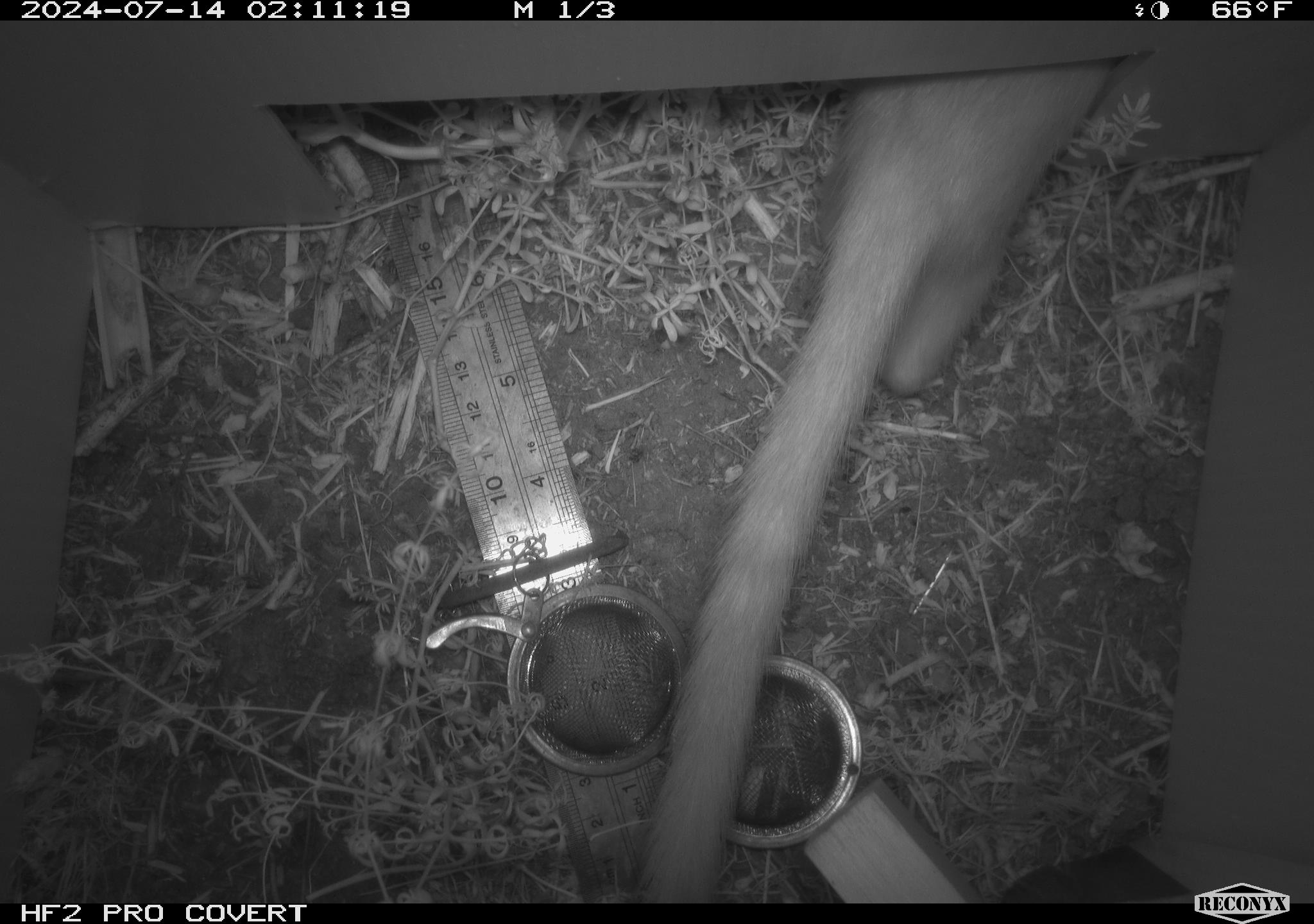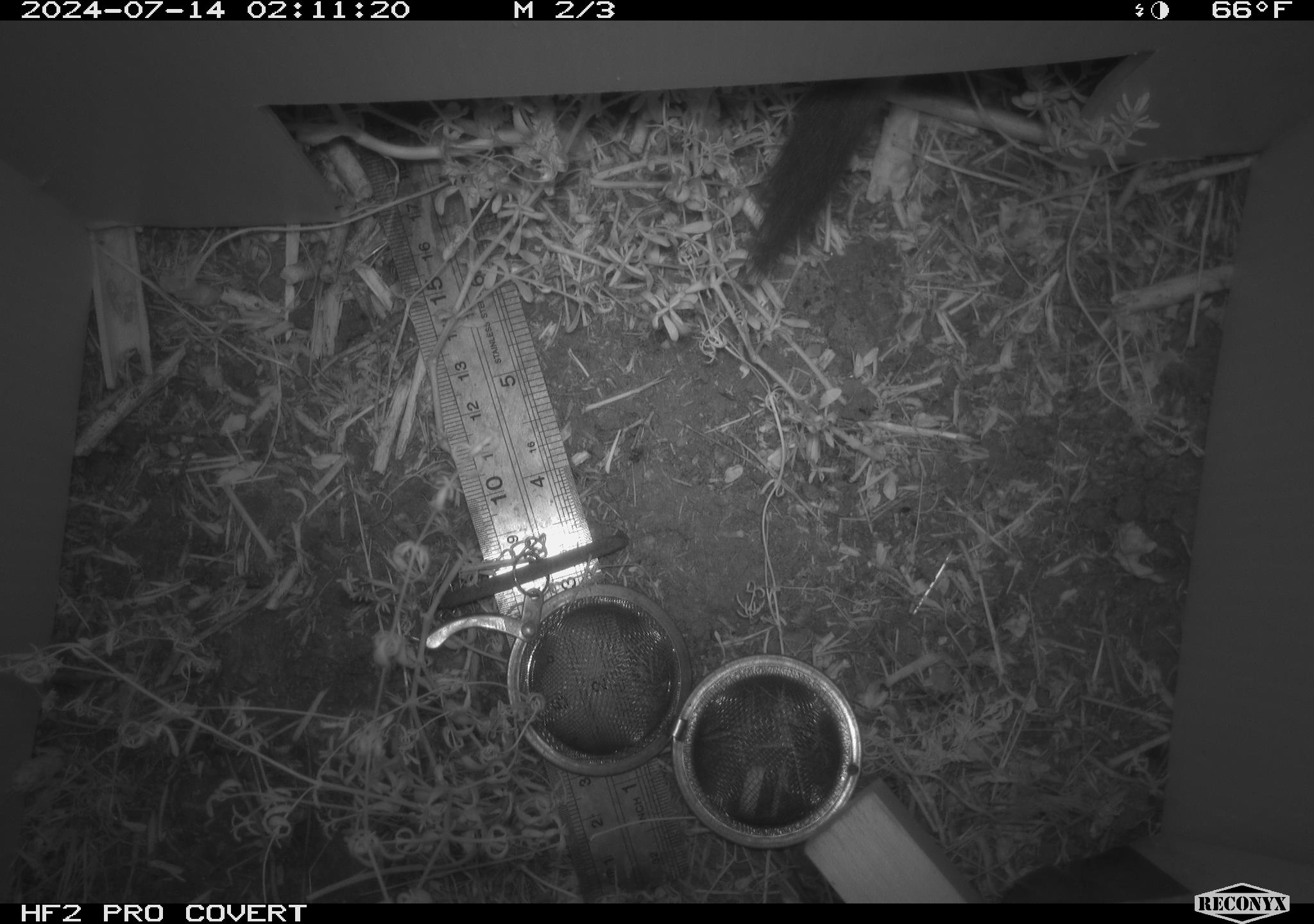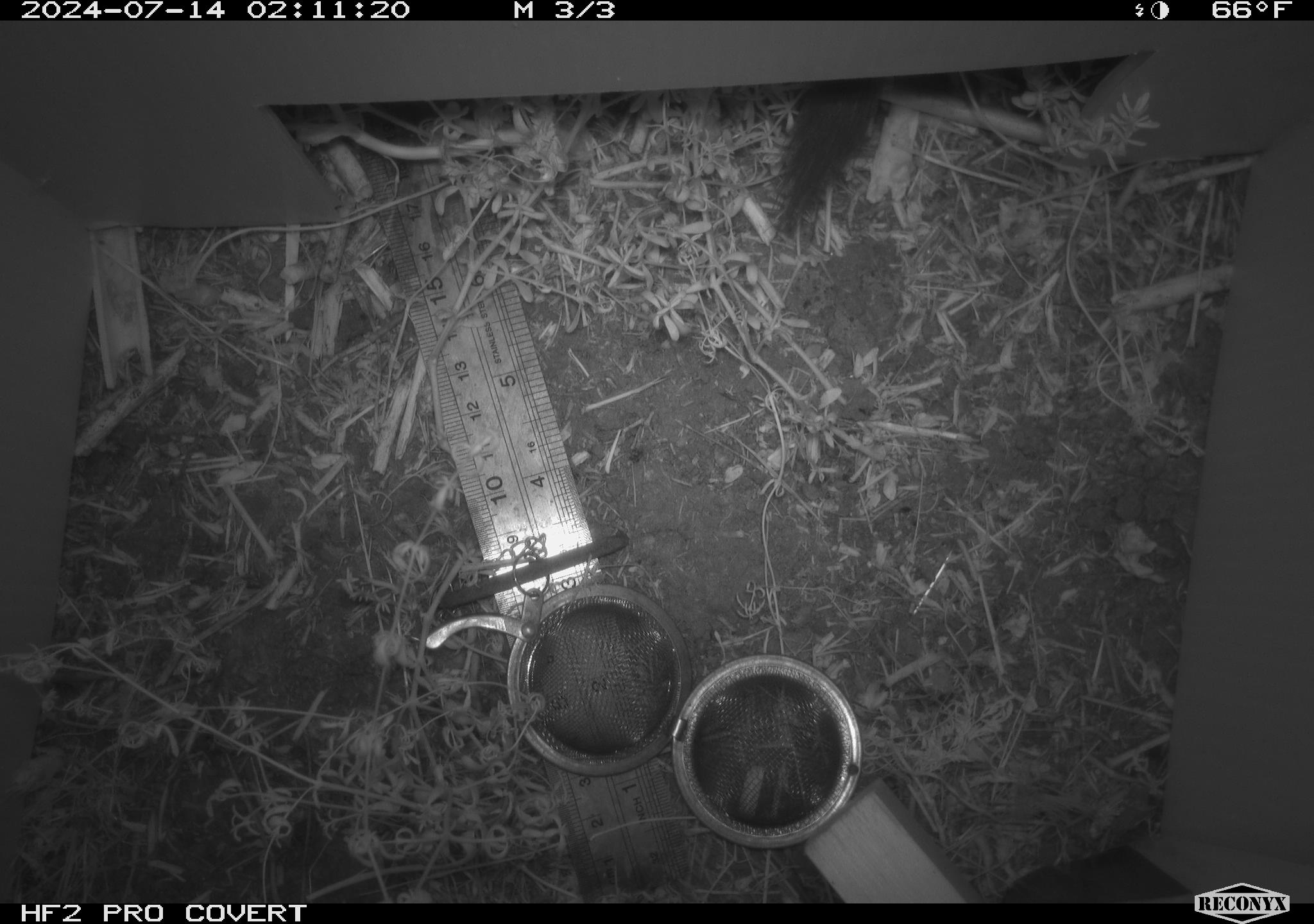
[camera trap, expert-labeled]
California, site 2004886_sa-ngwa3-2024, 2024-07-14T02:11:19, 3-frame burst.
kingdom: Animalia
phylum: Chordata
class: Mammalia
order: Carnivora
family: Mustelidae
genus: Neogale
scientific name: Neogale frenata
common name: long-tailed weasel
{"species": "long-tailed weasel (Neogale frenata)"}